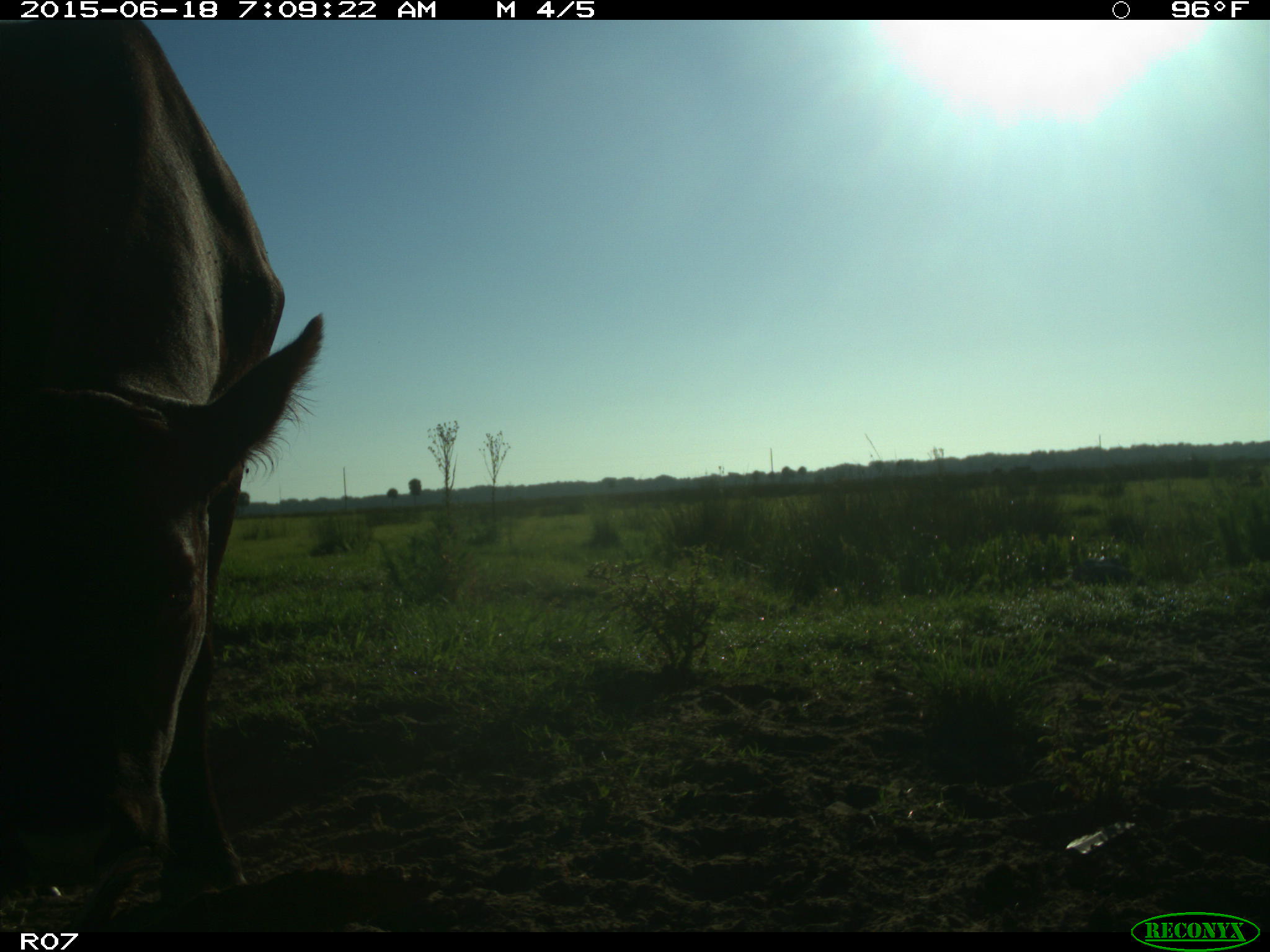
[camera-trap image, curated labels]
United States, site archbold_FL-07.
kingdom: Animalia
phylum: Chordata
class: Mammalia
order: Artiodactyla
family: Bovidae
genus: Bos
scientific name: Bos taurus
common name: domestic cow